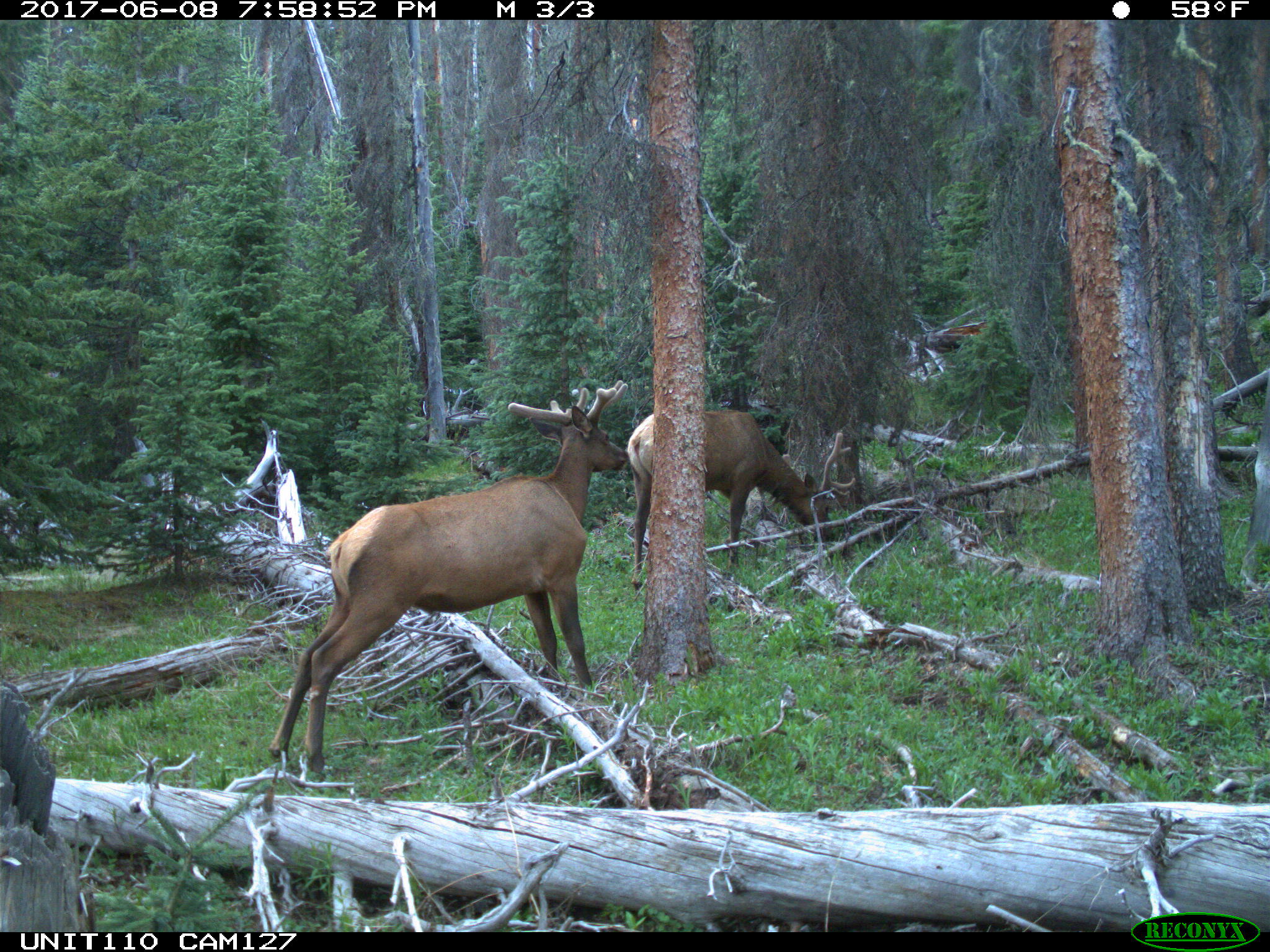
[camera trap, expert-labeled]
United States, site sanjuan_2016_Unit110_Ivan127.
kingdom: Animalia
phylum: Chordata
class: Mammalia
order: Artiodactyla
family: Cervidae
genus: Cervus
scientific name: Cervus elaphus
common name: red deer